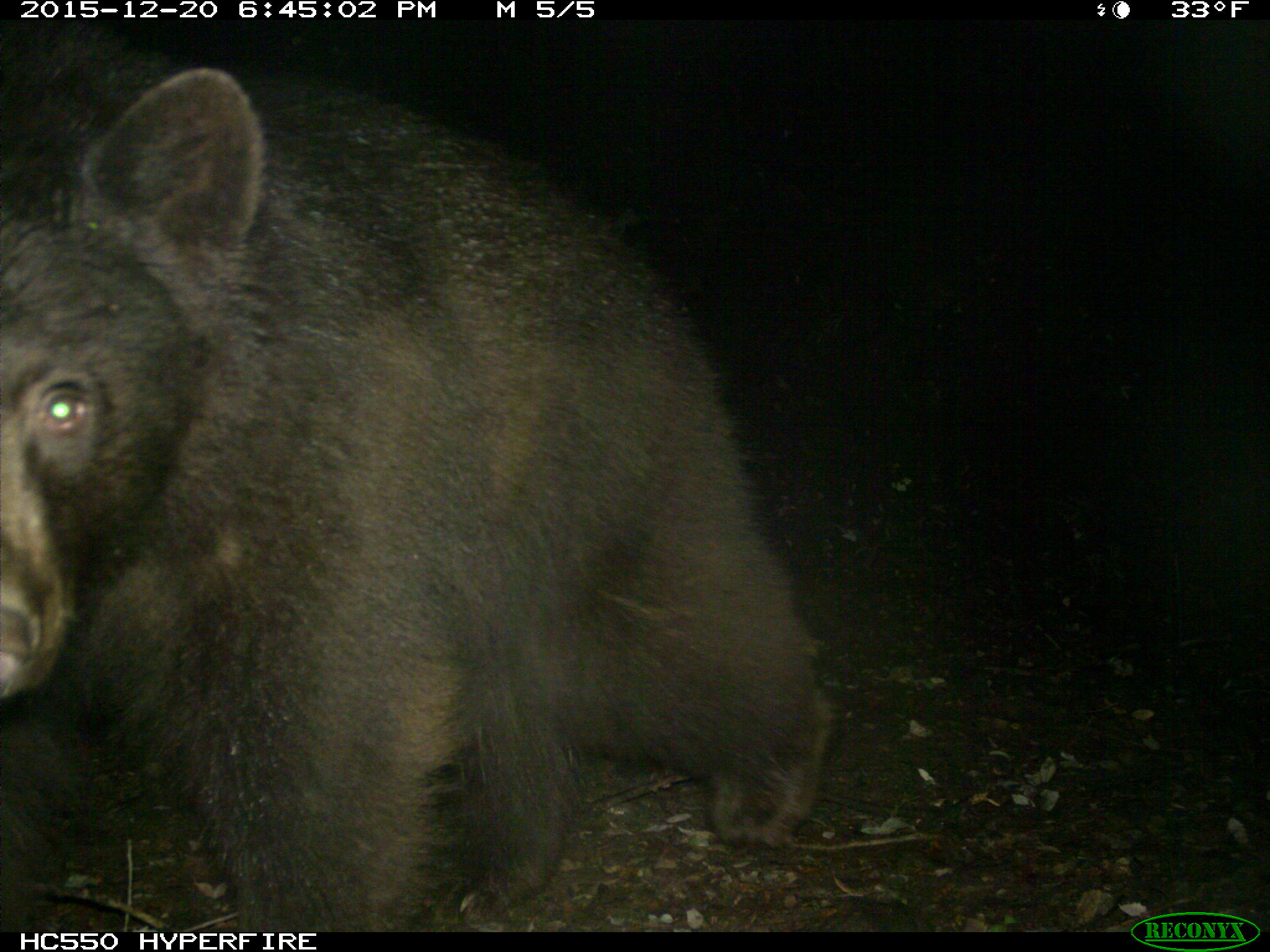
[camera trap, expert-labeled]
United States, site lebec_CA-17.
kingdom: Animalia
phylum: Chordata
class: Mammalia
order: Carnivora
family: Ursidae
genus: Ursus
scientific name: Ursus americanus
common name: american black bear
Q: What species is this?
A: Ursus americanus (american black bear).